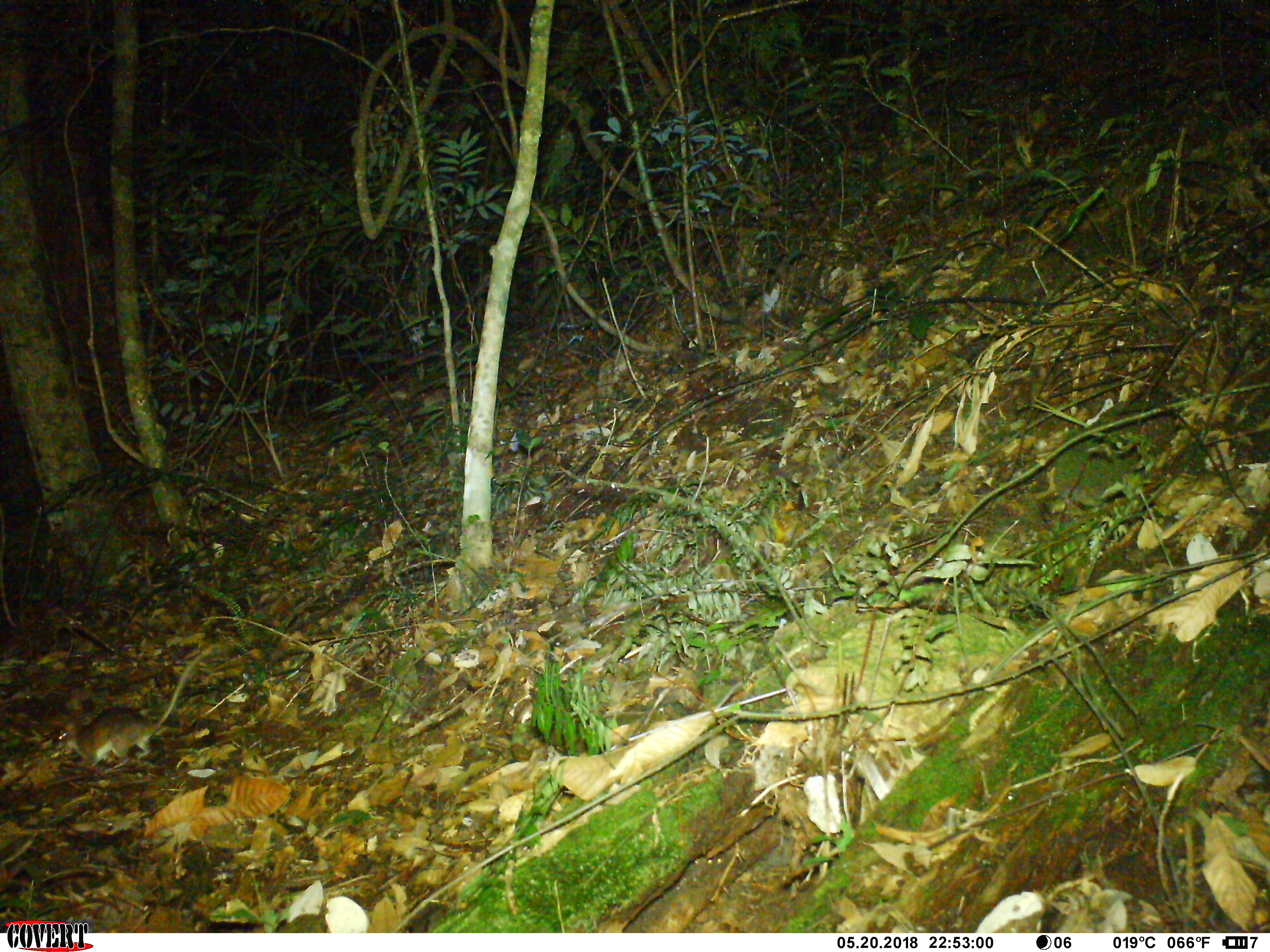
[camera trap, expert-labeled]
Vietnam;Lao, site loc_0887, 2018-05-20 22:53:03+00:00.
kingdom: Animalia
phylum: Chordata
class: Mammalia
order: Rodentia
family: Muridae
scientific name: Muridae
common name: old-world mice and rats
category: unidentified murid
Unidentified murid (old-world mice and rats) (Muridae). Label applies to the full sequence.